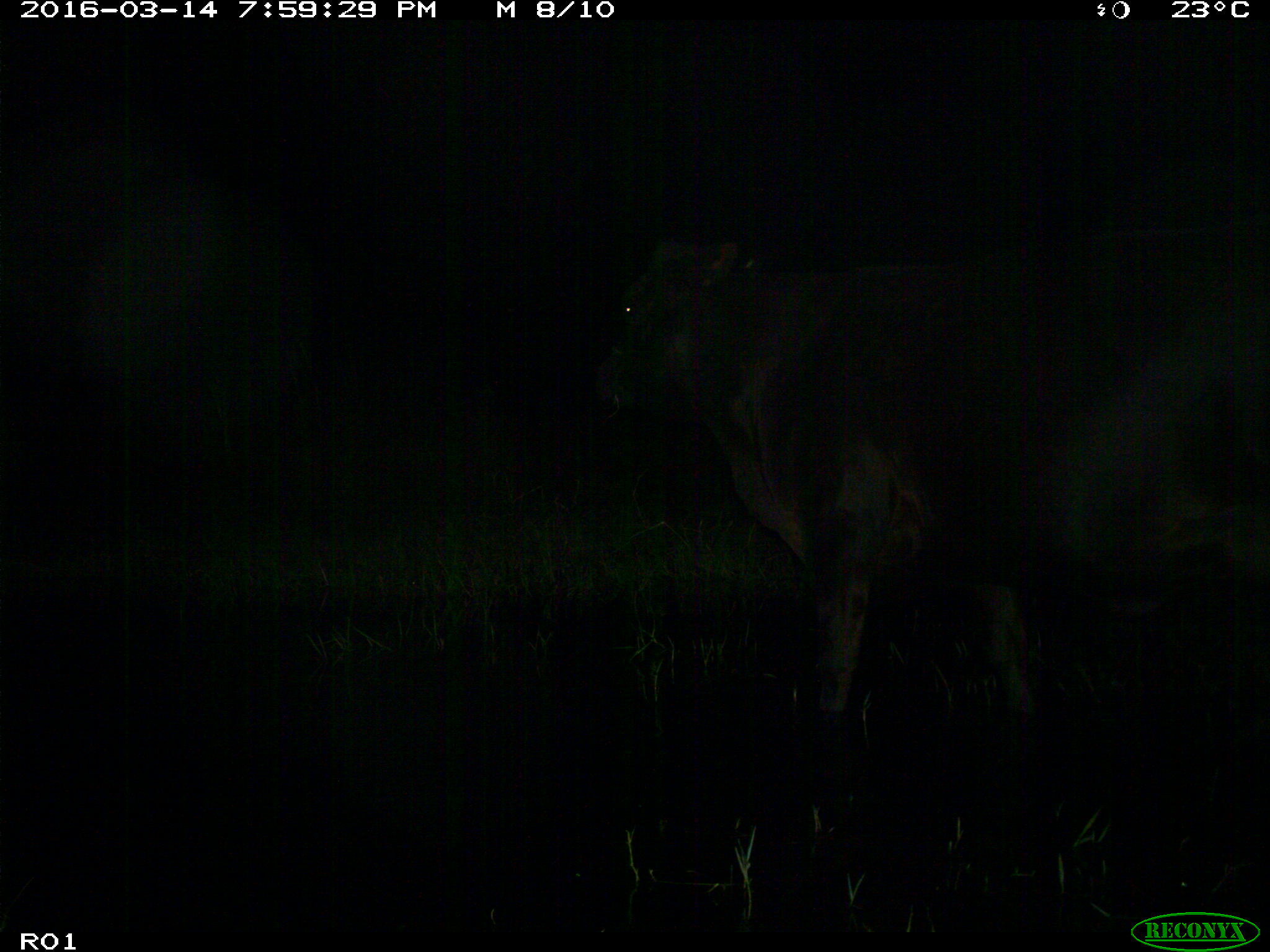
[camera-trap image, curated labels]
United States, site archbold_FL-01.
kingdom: Animalia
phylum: Chordata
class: Mammalia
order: Artiodactyla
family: Bovidae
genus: Bos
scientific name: Bos taurus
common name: domestic cow